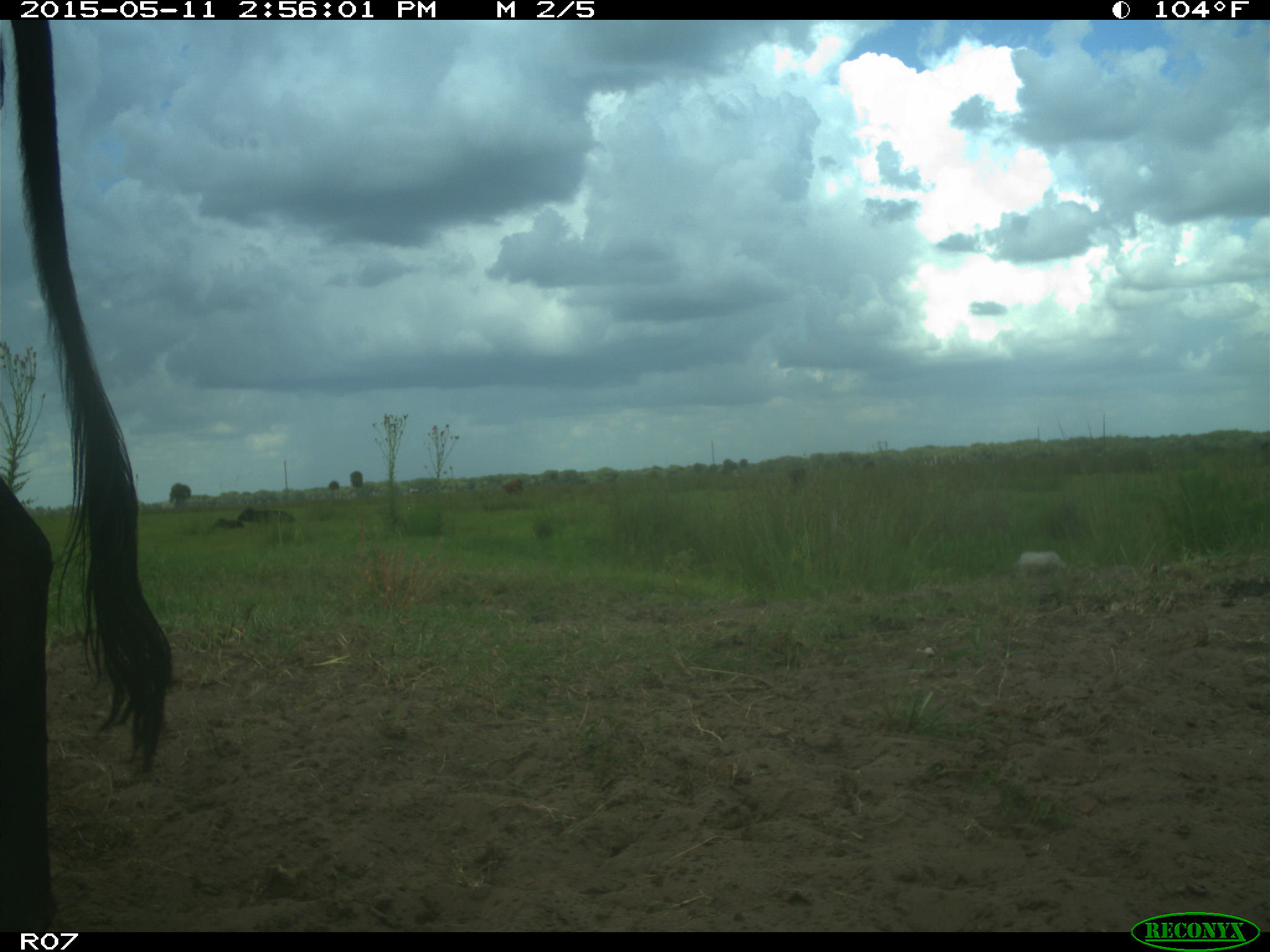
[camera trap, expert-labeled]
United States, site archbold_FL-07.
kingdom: Animalia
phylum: Chordata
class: Mammalia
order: Artiodactyla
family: Bovidae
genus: Bos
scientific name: Bos taurus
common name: domestic cow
Bos taurus (domestic cow).